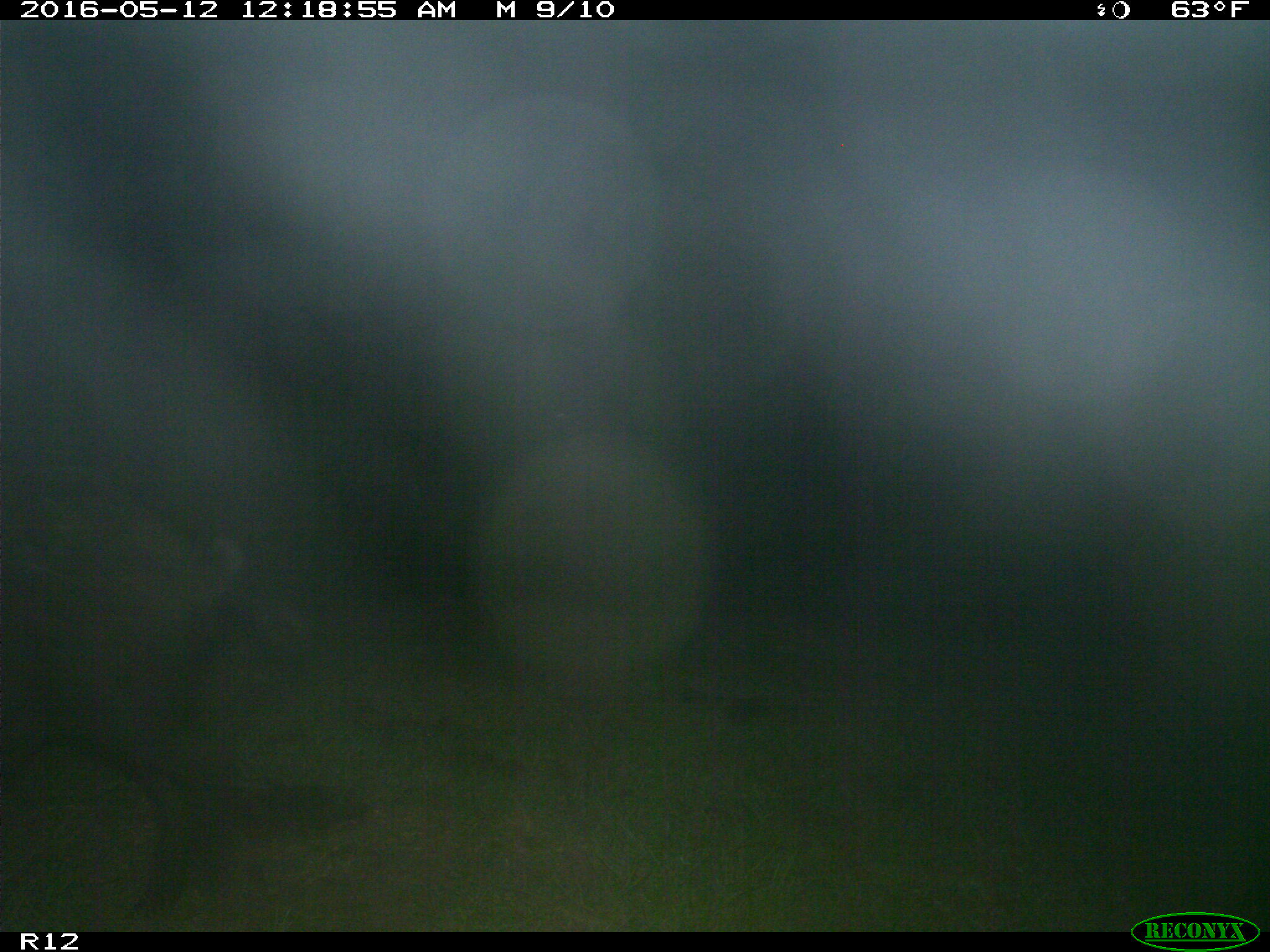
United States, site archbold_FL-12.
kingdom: Animalia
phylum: Chordata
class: Mammalia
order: Artiodactyla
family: Suidae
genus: Sus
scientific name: Sus scrofa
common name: wild boar